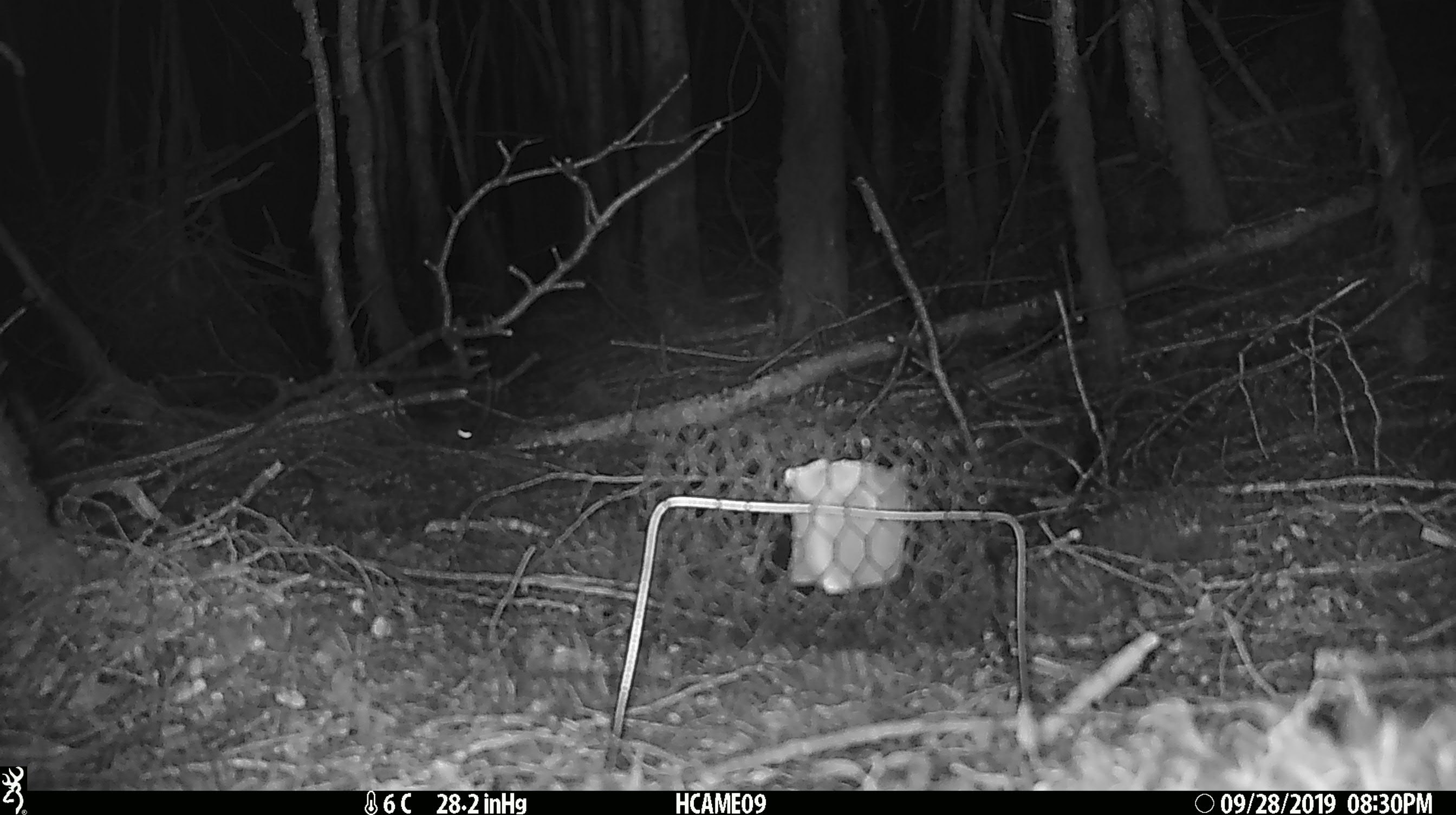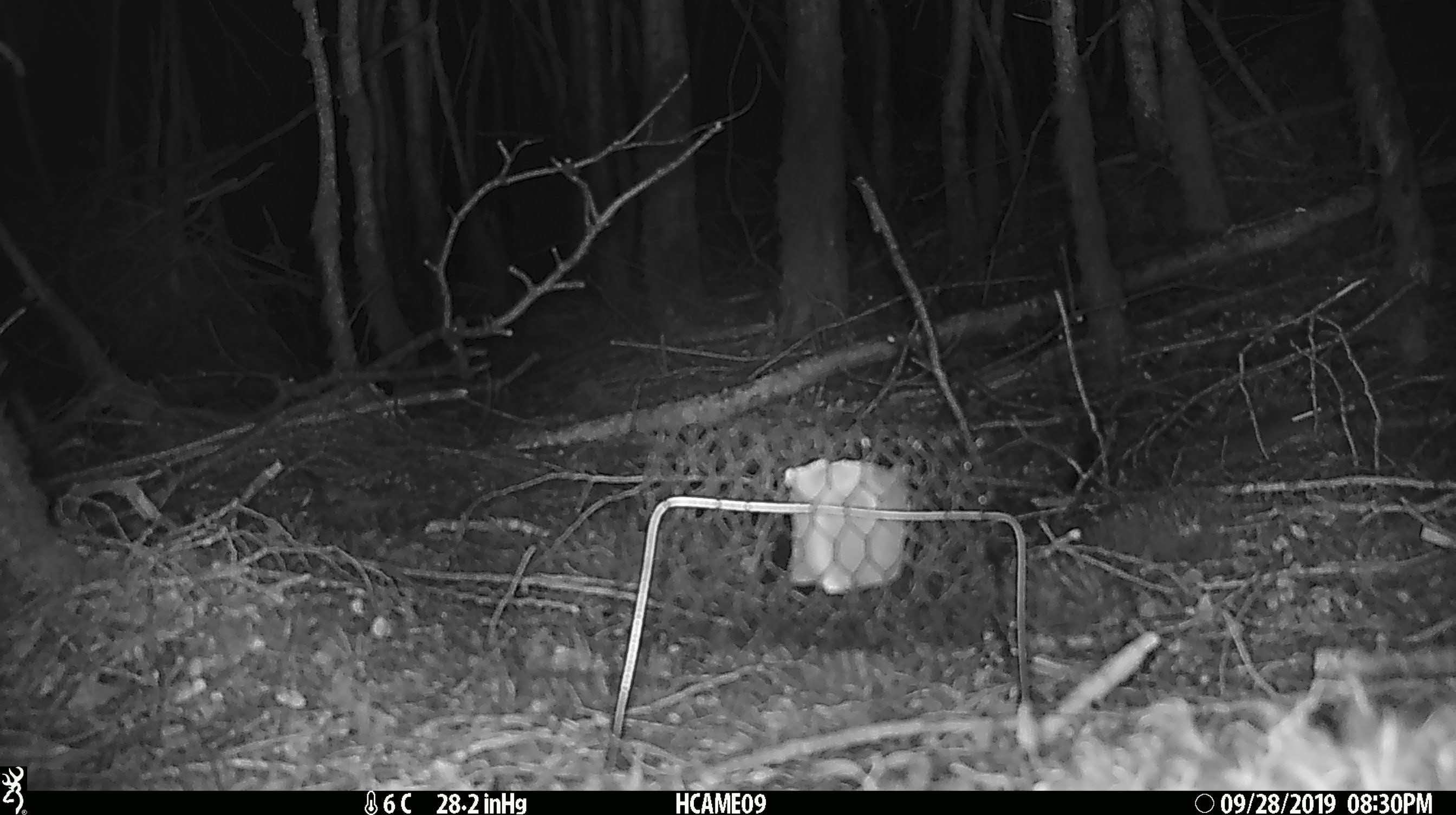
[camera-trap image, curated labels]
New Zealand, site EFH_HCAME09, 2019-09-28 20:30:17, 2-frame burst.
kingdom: Animalia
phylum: Chordata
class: Mammalia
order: Rodentia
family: Muridae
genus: Mus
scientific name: Mus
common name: mouse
Mouse (Mus).